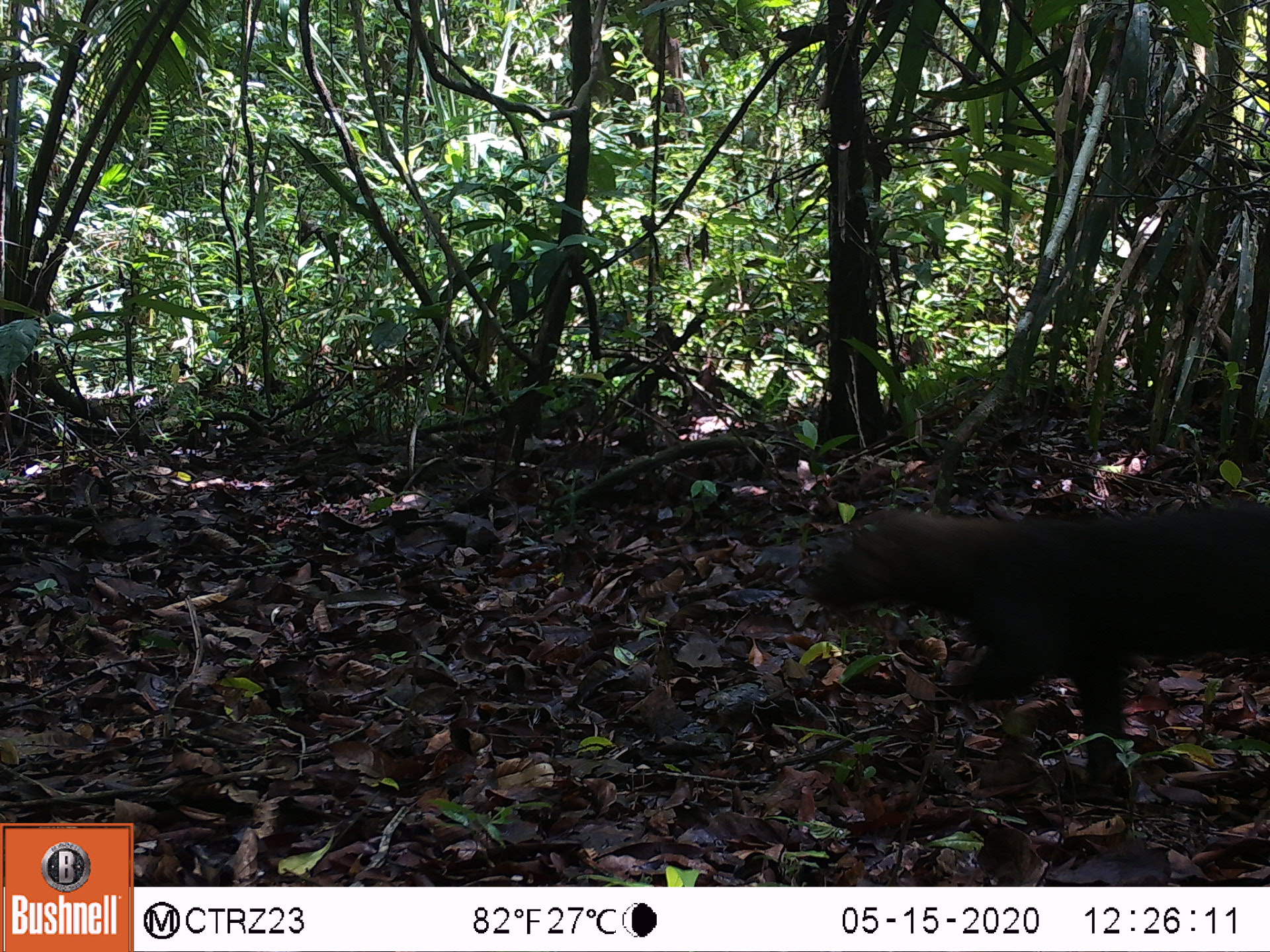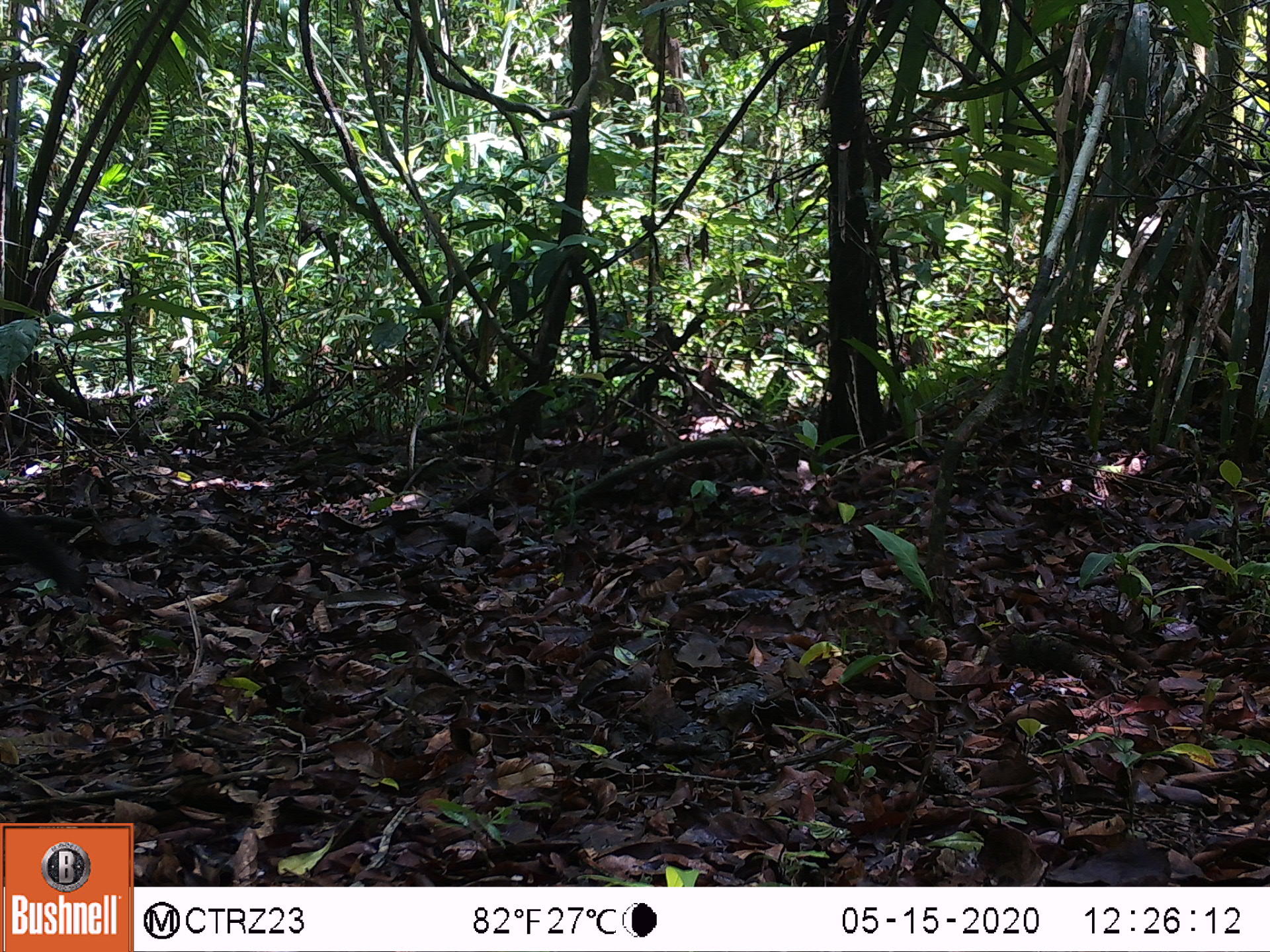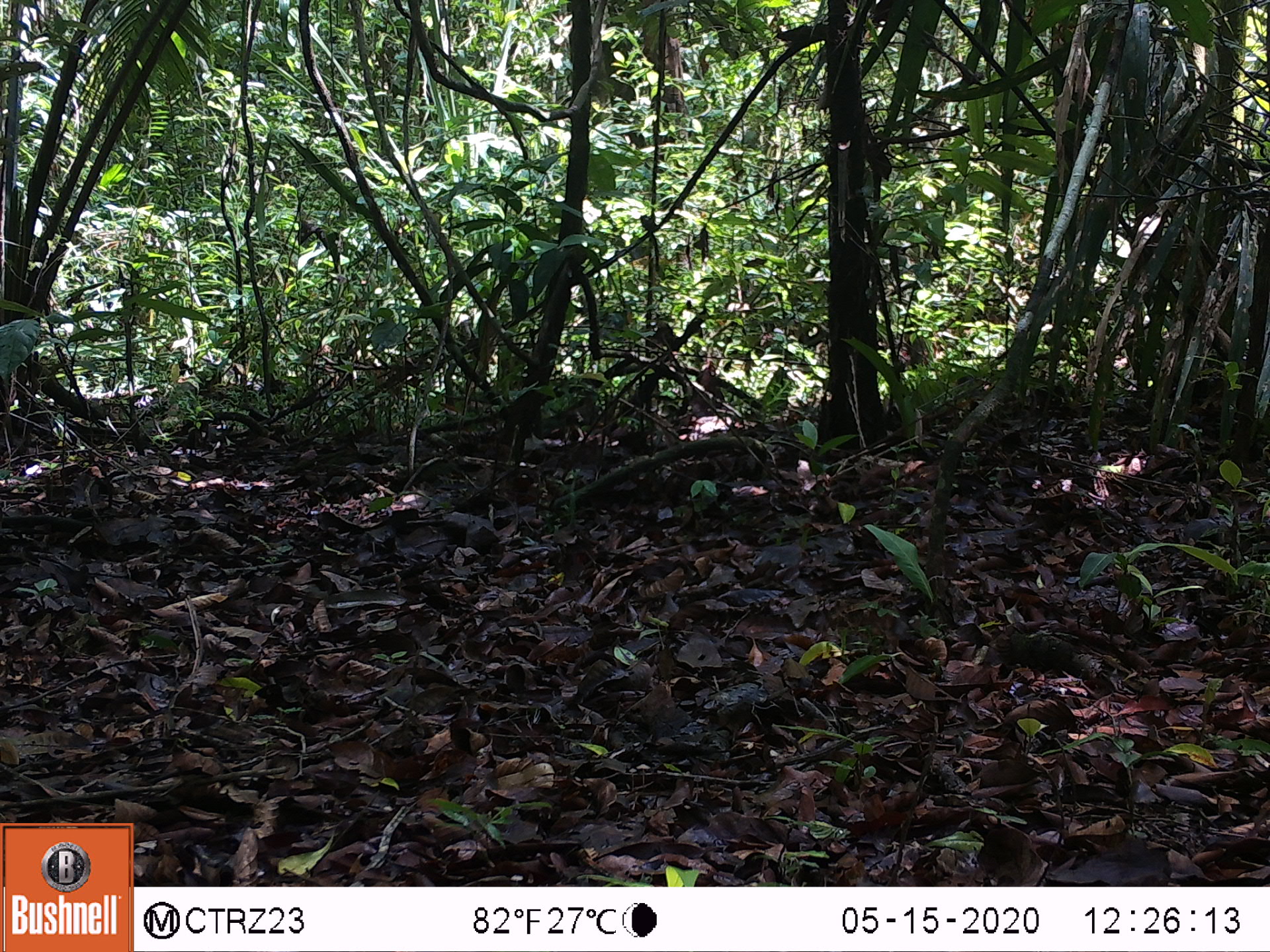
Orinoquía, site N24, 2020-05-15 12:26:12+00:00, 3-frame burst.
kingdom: Animalia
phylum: Chordata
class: Mammalia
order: Carnivora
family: Mustelidae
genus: Eira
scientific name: Eira barbara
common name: tayra